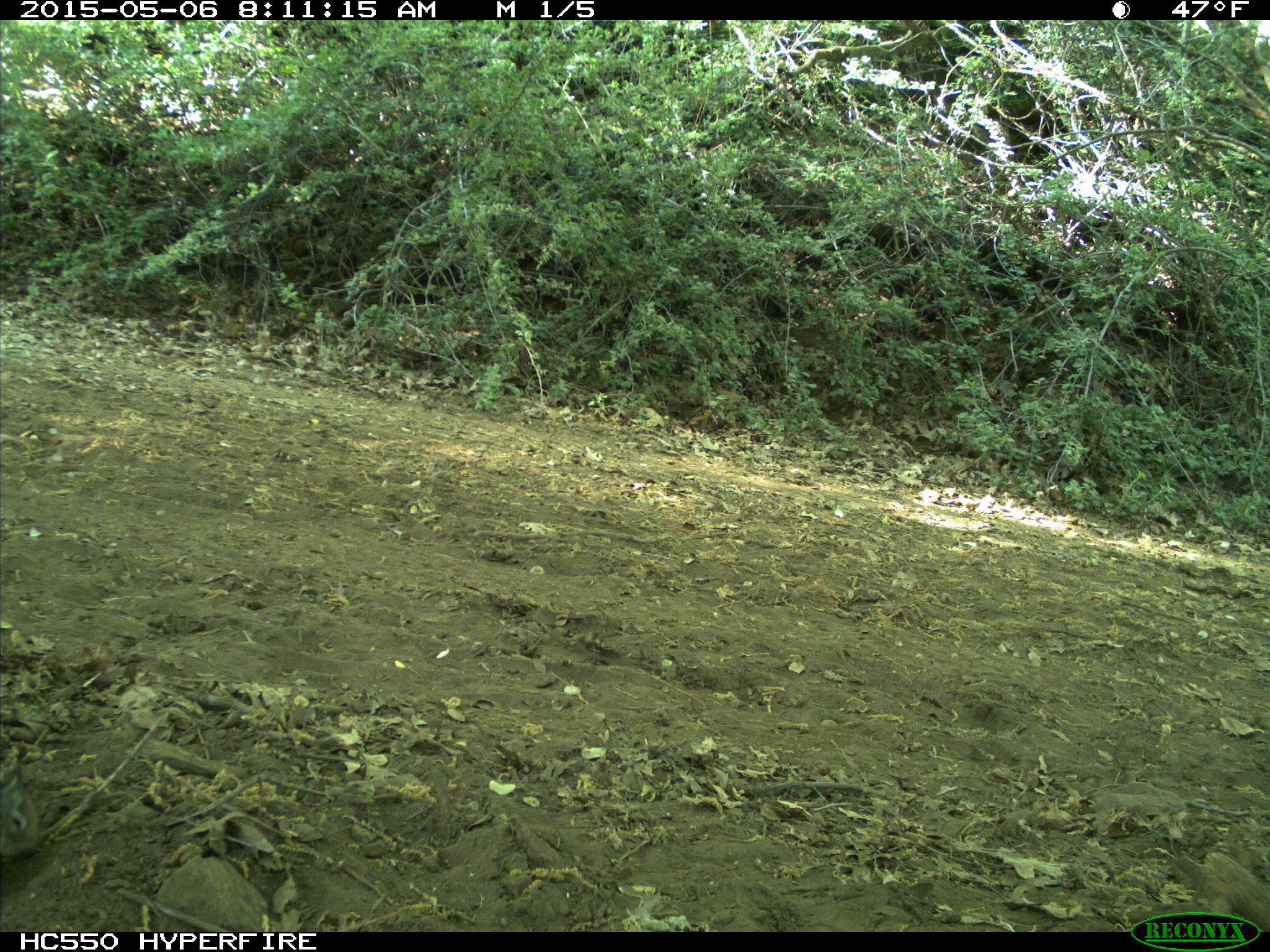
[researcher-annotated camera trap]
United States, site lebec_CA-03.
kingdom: Animalia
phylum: Chordata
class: Mammalia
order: Rodentia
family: Sciuridae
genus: Otospermophilus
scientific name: Otospermophilus beecheyi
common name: california ground squirrel